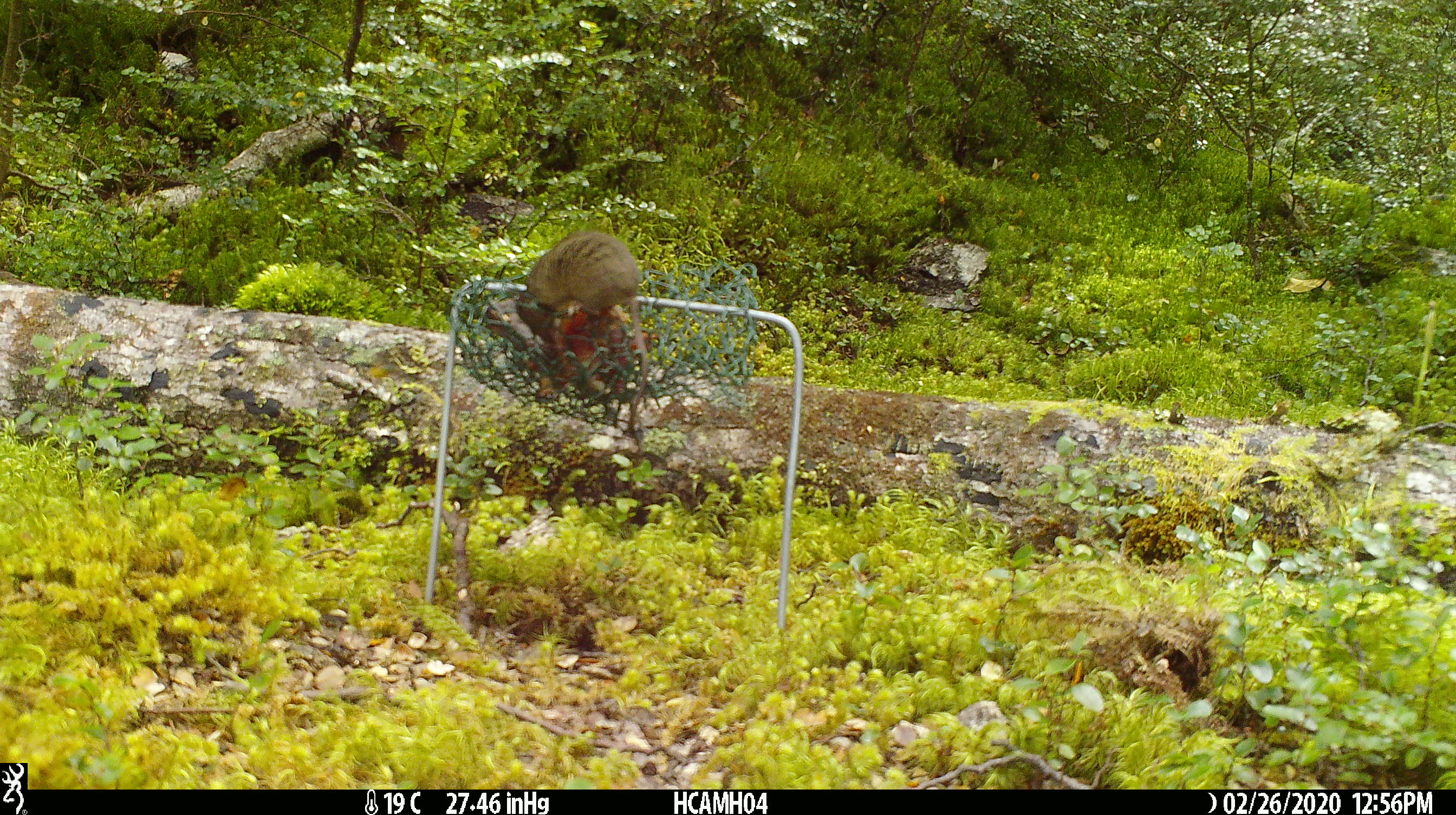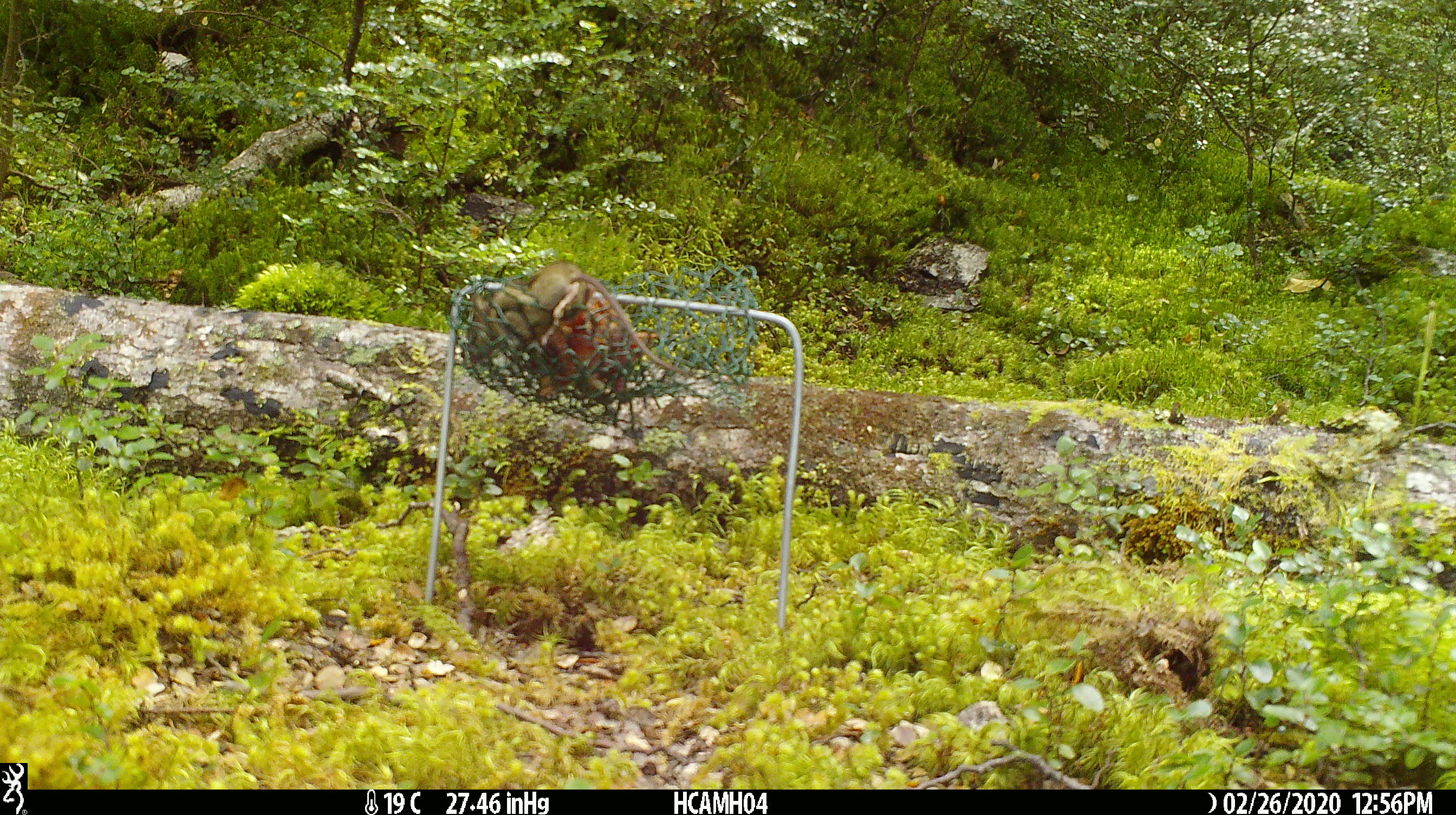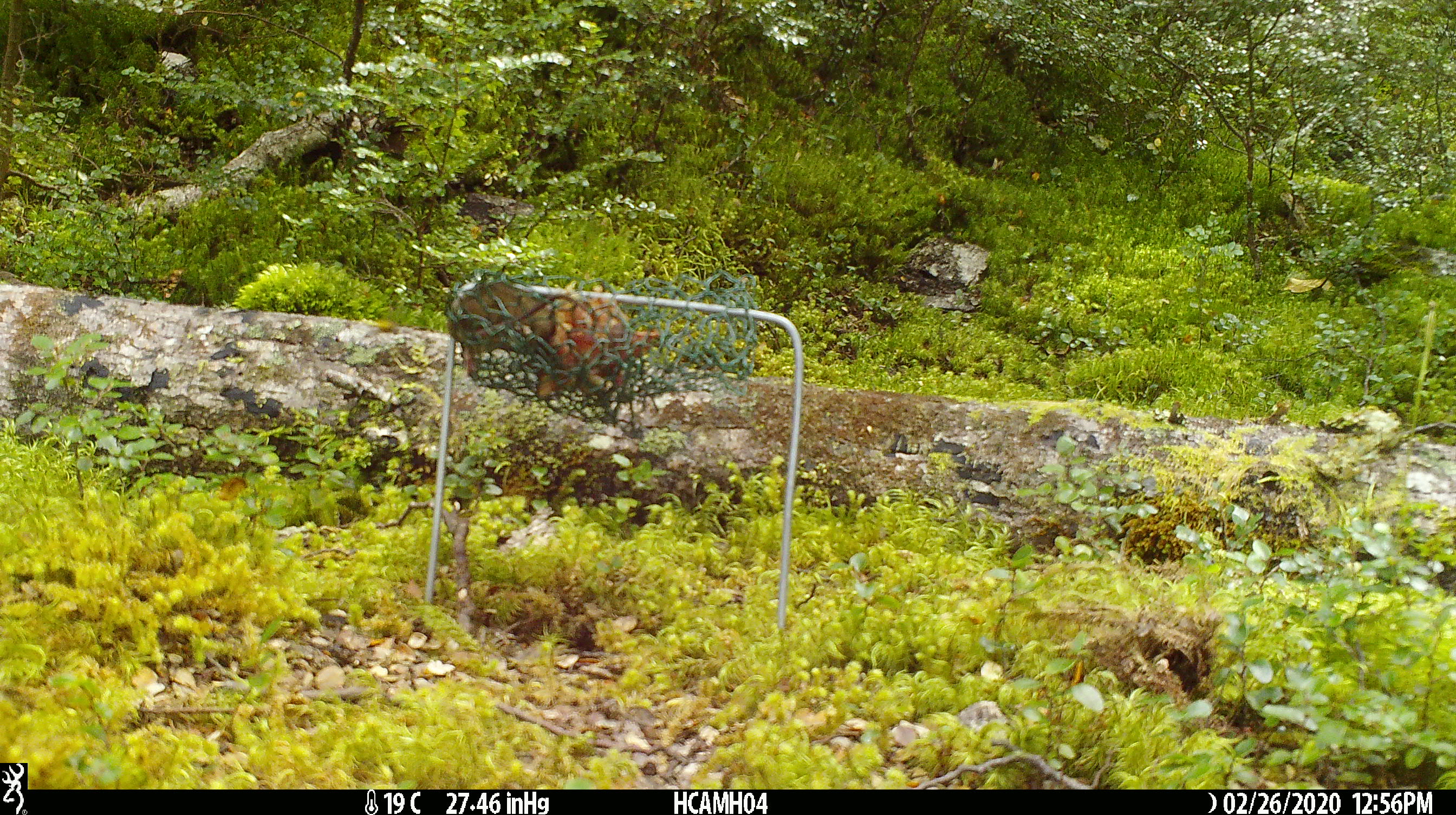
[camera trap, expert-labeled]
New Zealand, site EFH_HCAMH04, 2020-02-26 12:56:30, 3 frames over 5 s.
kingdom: Animalia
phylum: Chordata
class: Mammalia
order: Rodentia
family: Muridae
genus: Mus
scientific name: Mus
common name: mouse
Mouse (Mus).